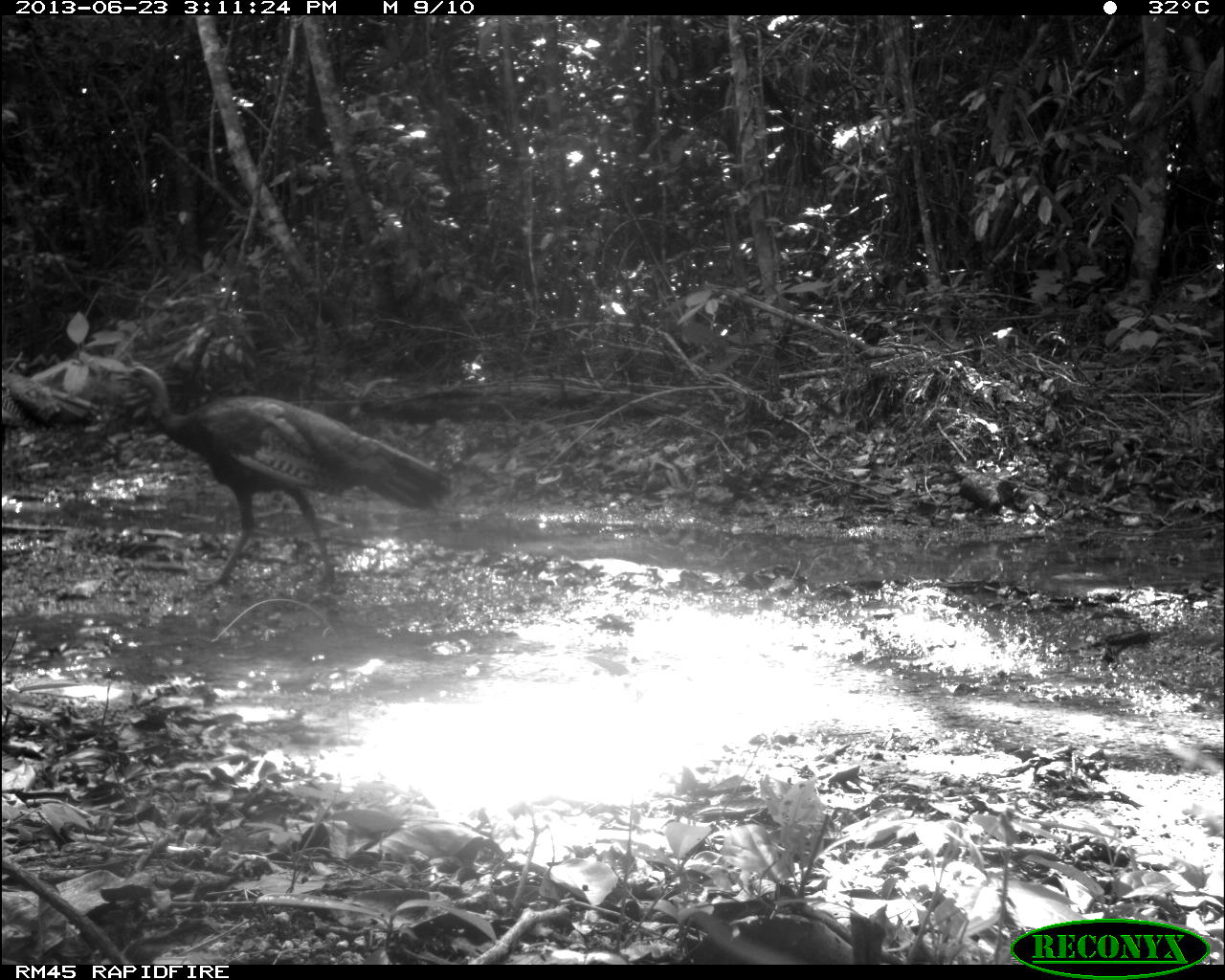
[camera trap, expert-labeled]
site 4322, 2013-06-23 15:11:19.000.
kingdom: Animalia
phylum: Chordata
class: Aves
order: Galliformes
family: Phasianidae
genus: Meleagris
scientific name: Meleagris ocellata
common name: ocellated turkey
Meleagris ocellata (ocellated turkey), count 2.